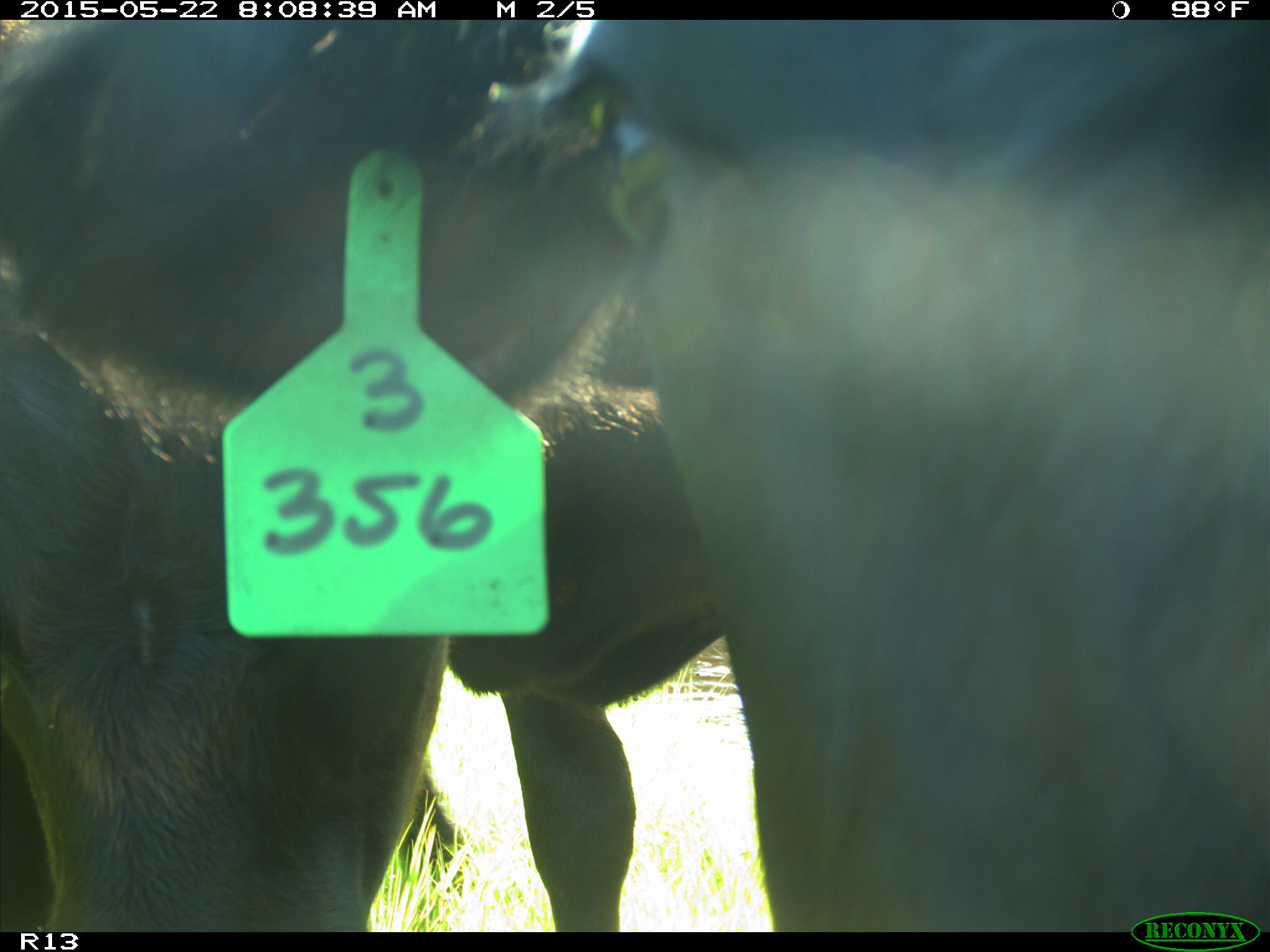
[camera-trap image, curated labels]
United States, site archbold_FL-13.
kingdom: Animalia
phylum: Chordata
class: Mammalia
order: Artiodactyla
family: Bovidae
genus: Bos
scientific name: Bos taurus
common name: domestic cow